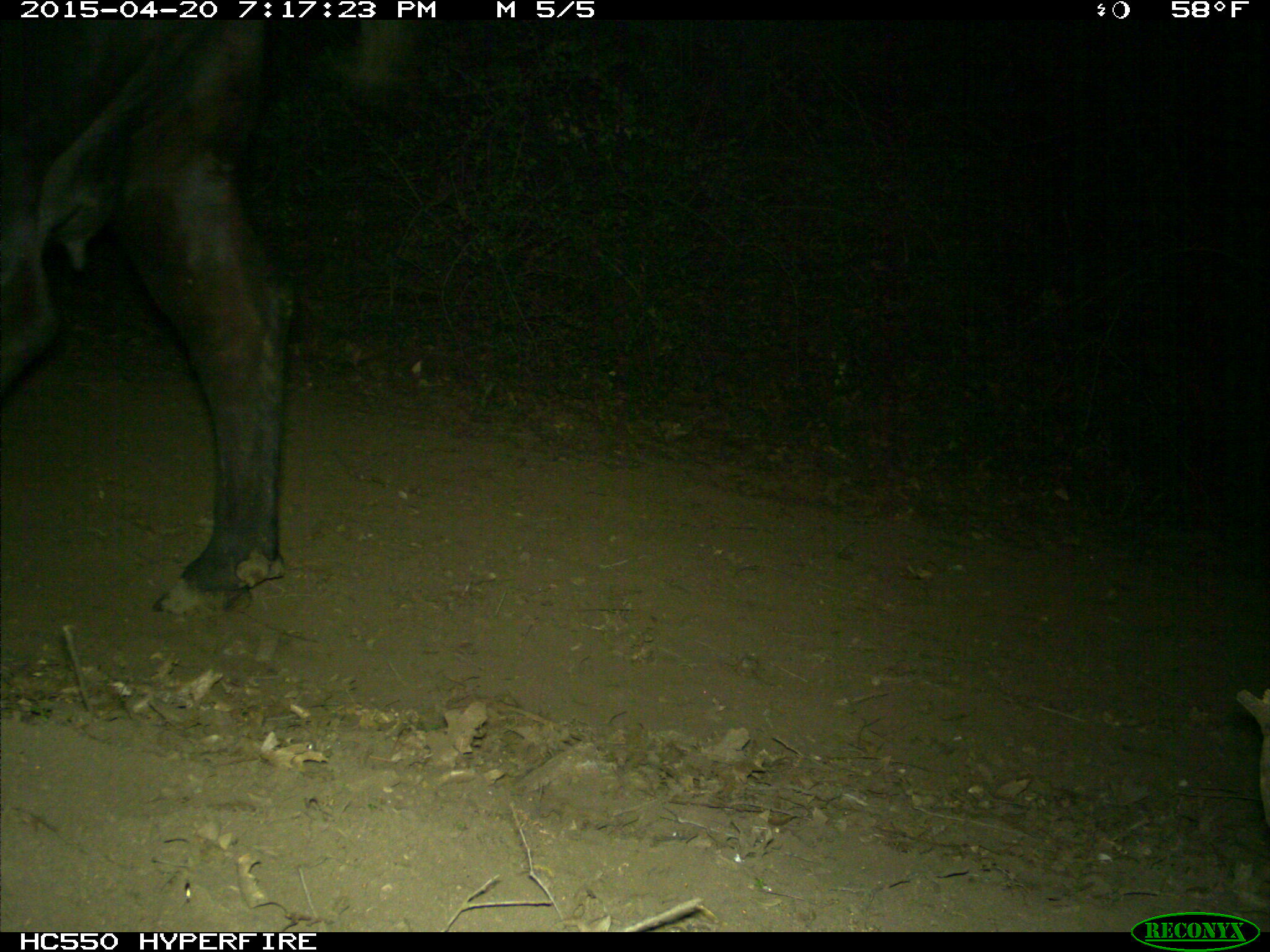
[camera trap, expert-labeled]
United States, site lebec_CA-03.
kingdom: Animalia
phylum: Chordata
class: Mammalia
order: Artiodactyla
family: Bovidae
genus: Bos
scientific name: Bos taurus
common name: domestic cow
Bos taurus (domestic cow).